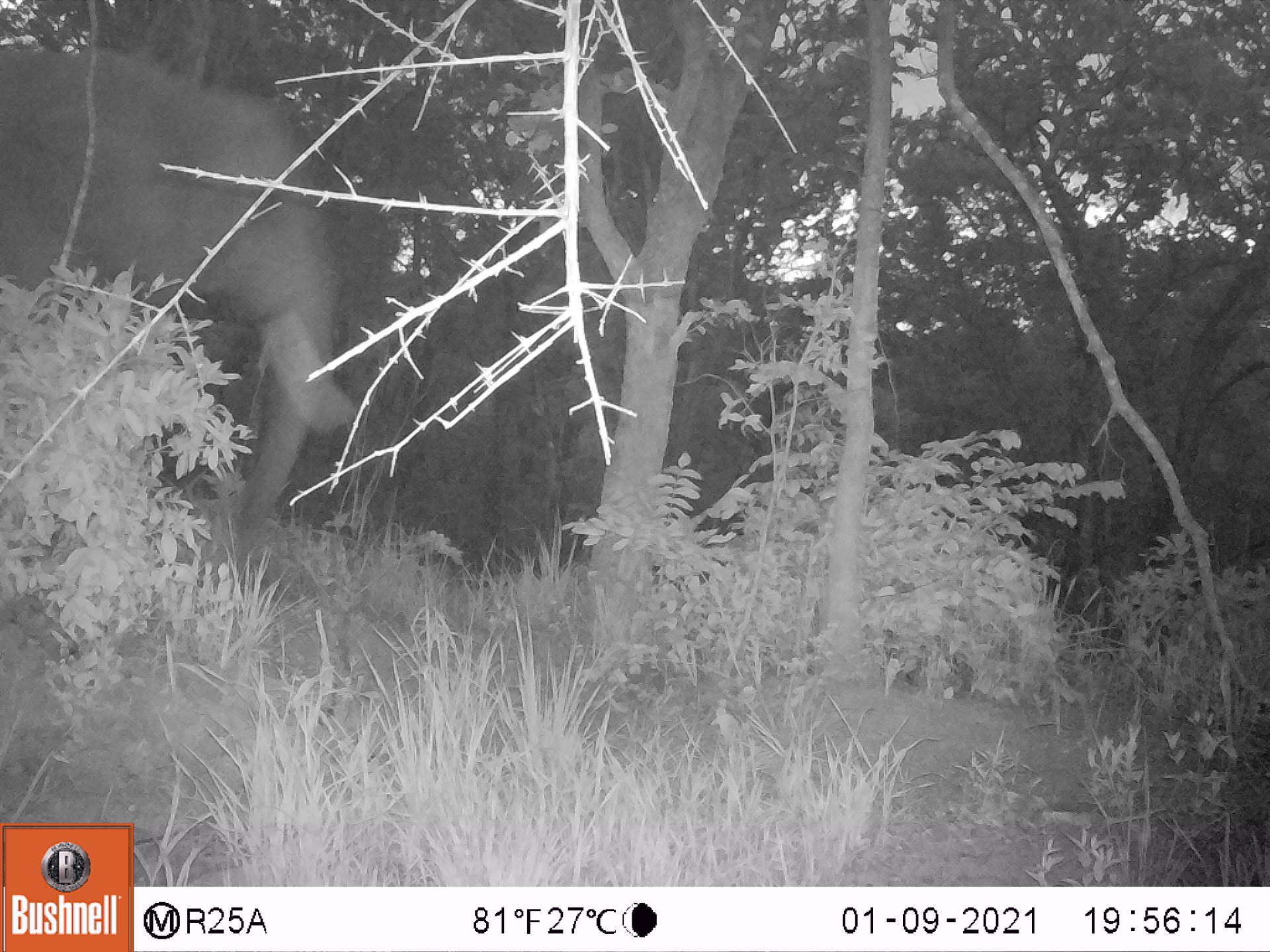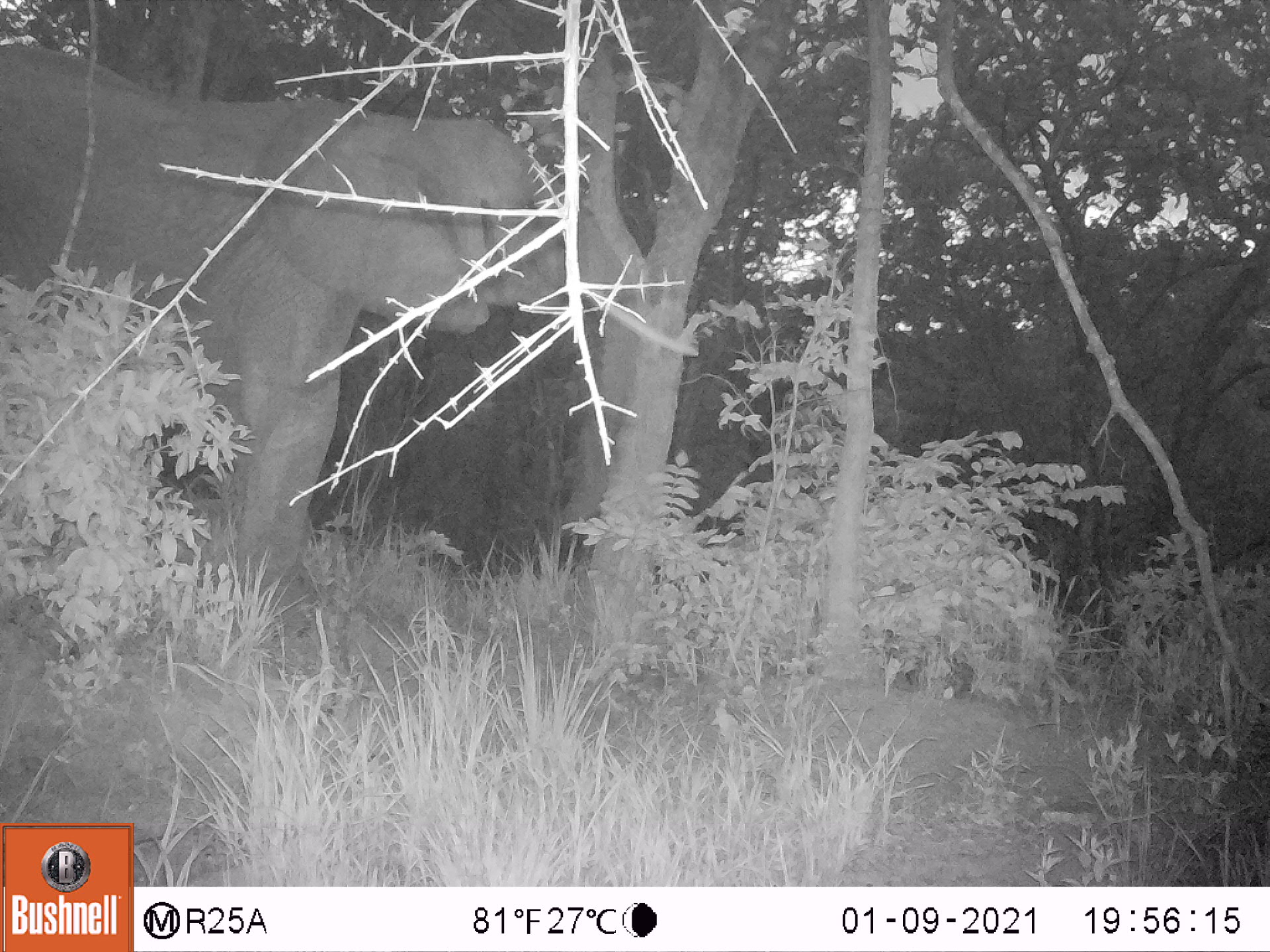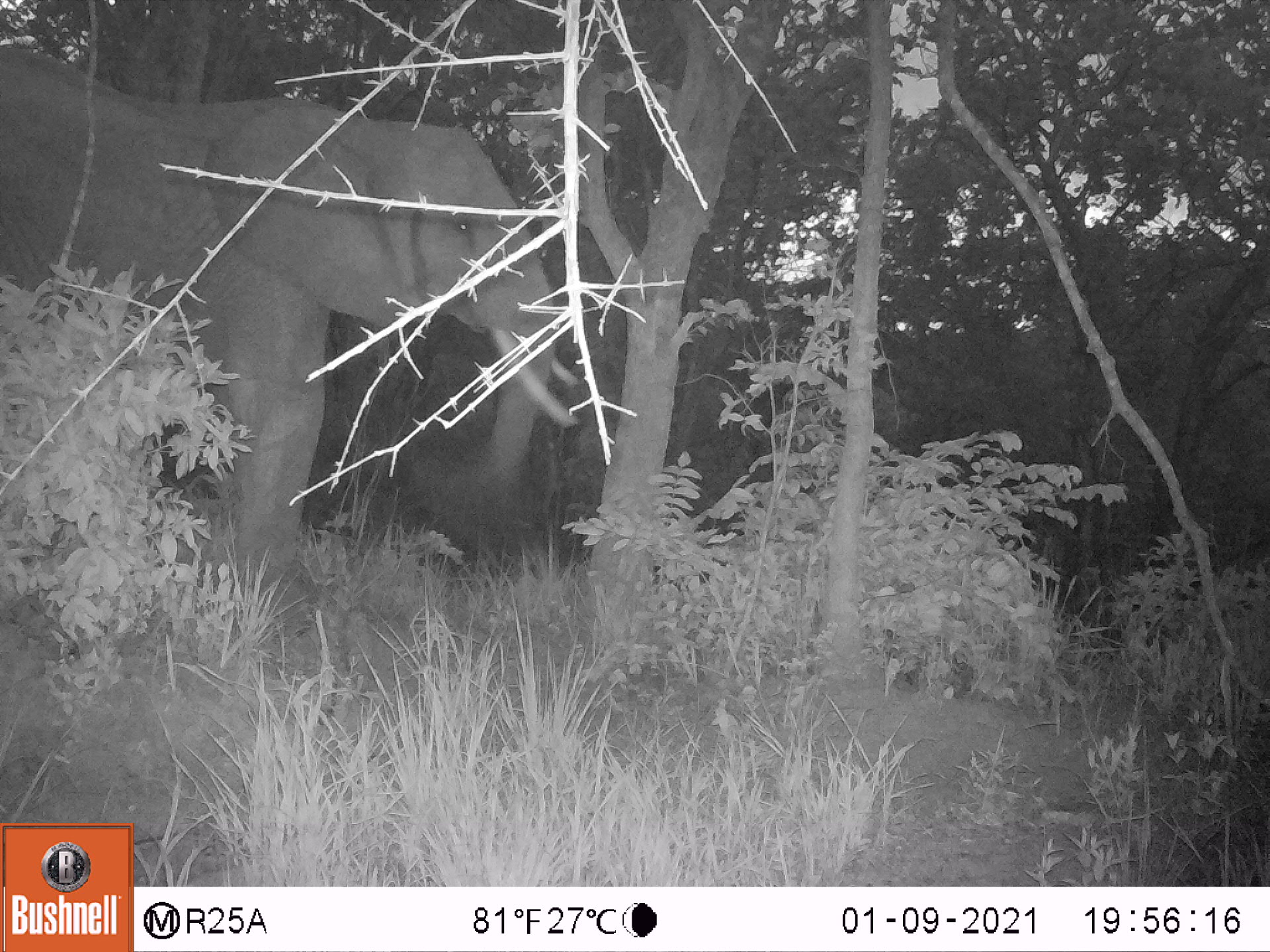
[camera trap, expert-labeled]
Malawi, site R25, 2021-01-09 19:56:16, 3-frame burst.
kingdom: Animalia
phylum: Chordata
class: Mammalia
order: Proboscidea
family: Elephantidae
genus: Loxodonta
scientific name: Loxodonta africana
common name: african savanna elephant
African savanna elephant (Loxodonta africana), count 1.